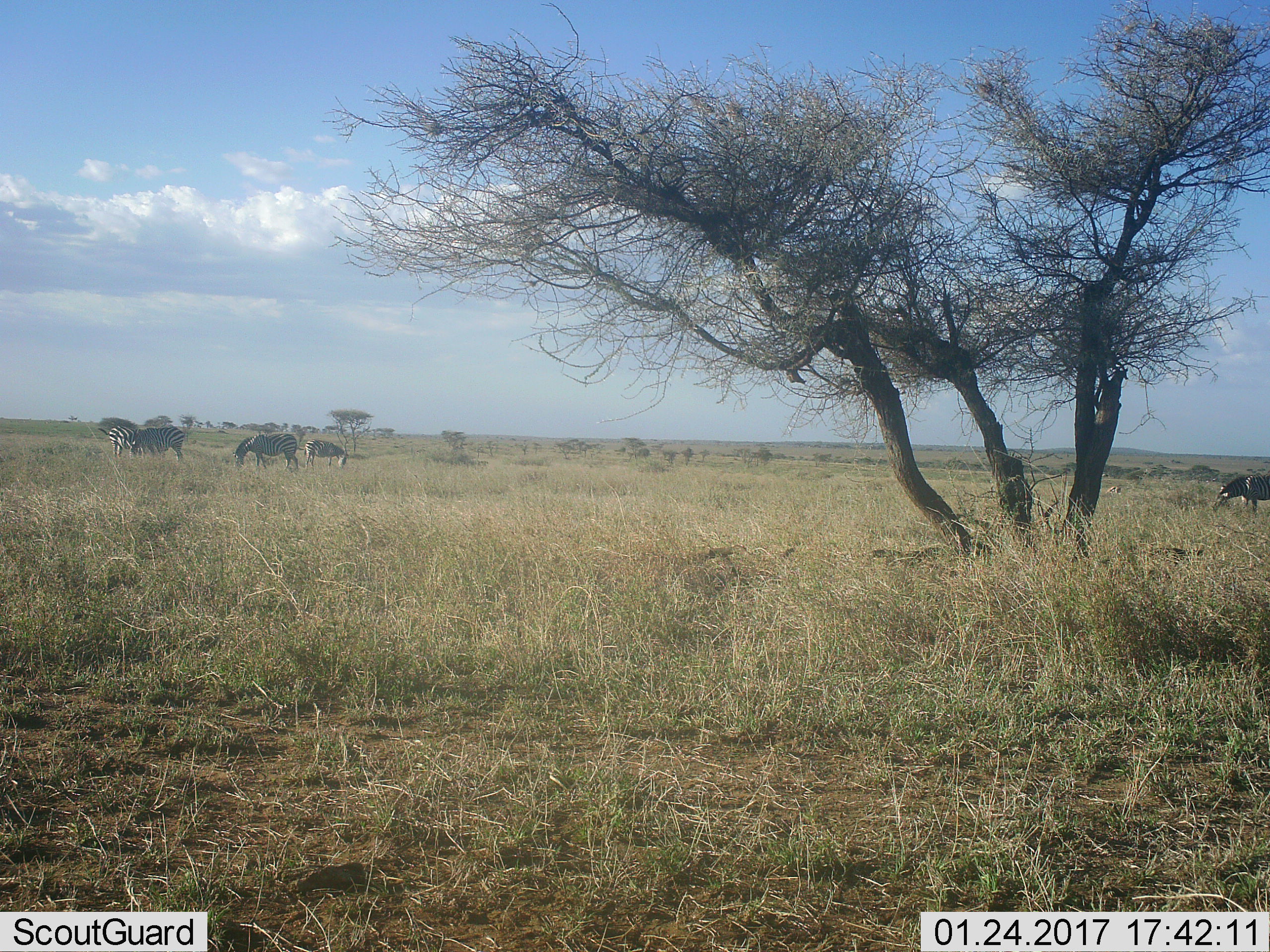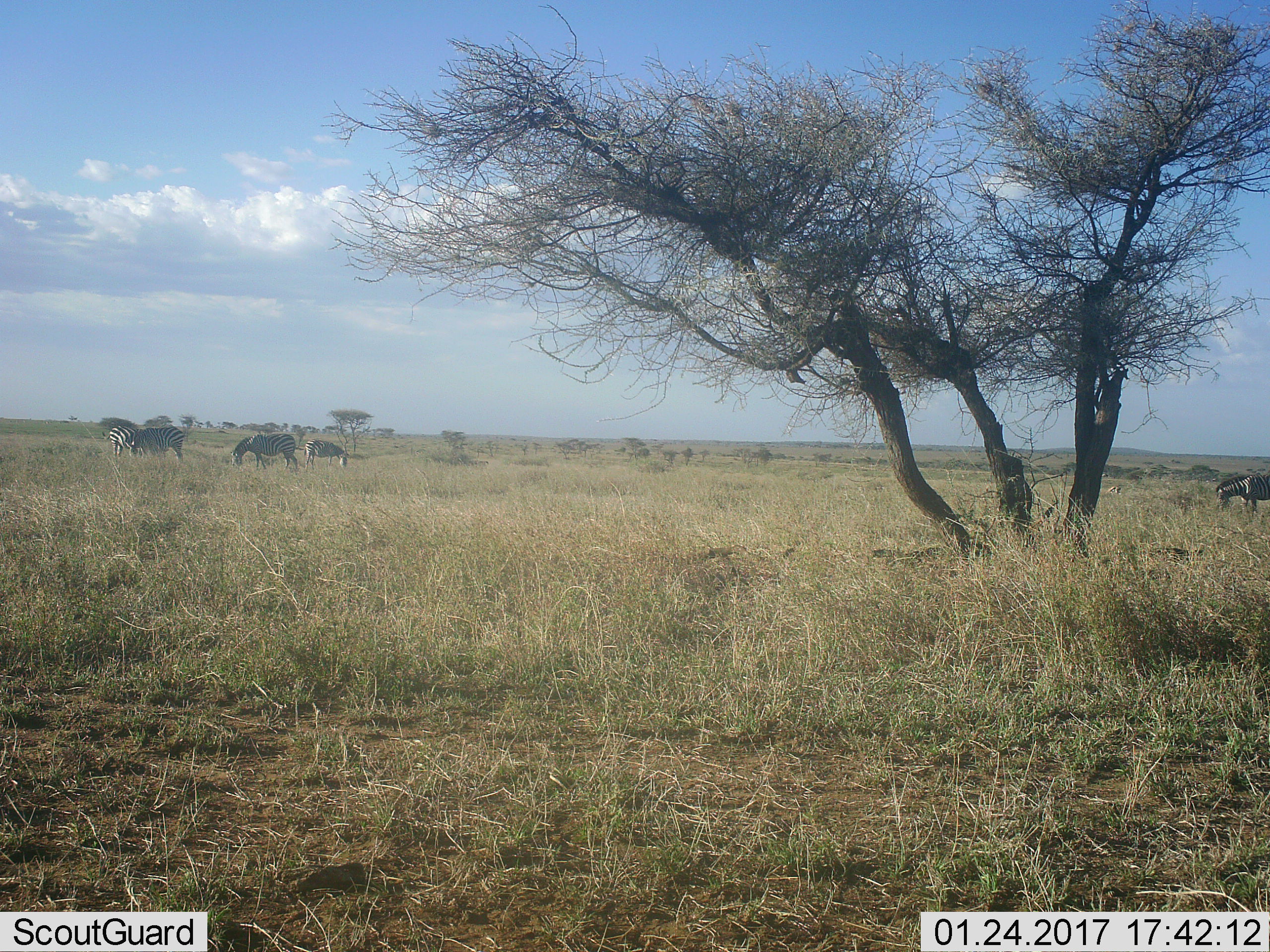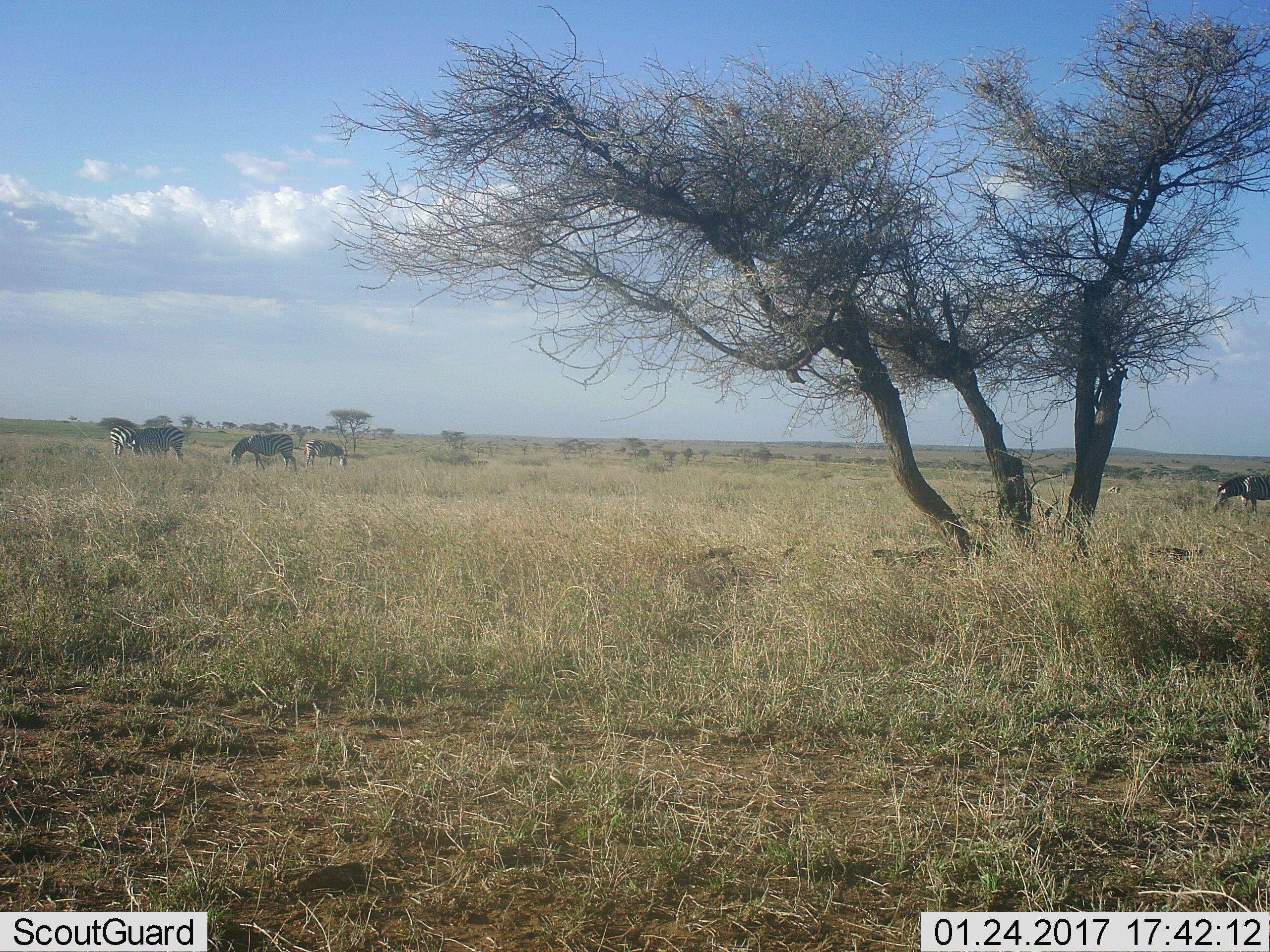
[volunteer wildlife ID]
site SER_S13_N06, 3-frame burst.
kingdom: Animalia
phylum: Chordata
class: Mammalia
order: Perissodactyla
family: Equidae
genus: Equus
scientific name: Equus quagga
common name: plains zebra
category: zebraplains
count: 5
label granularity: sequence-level